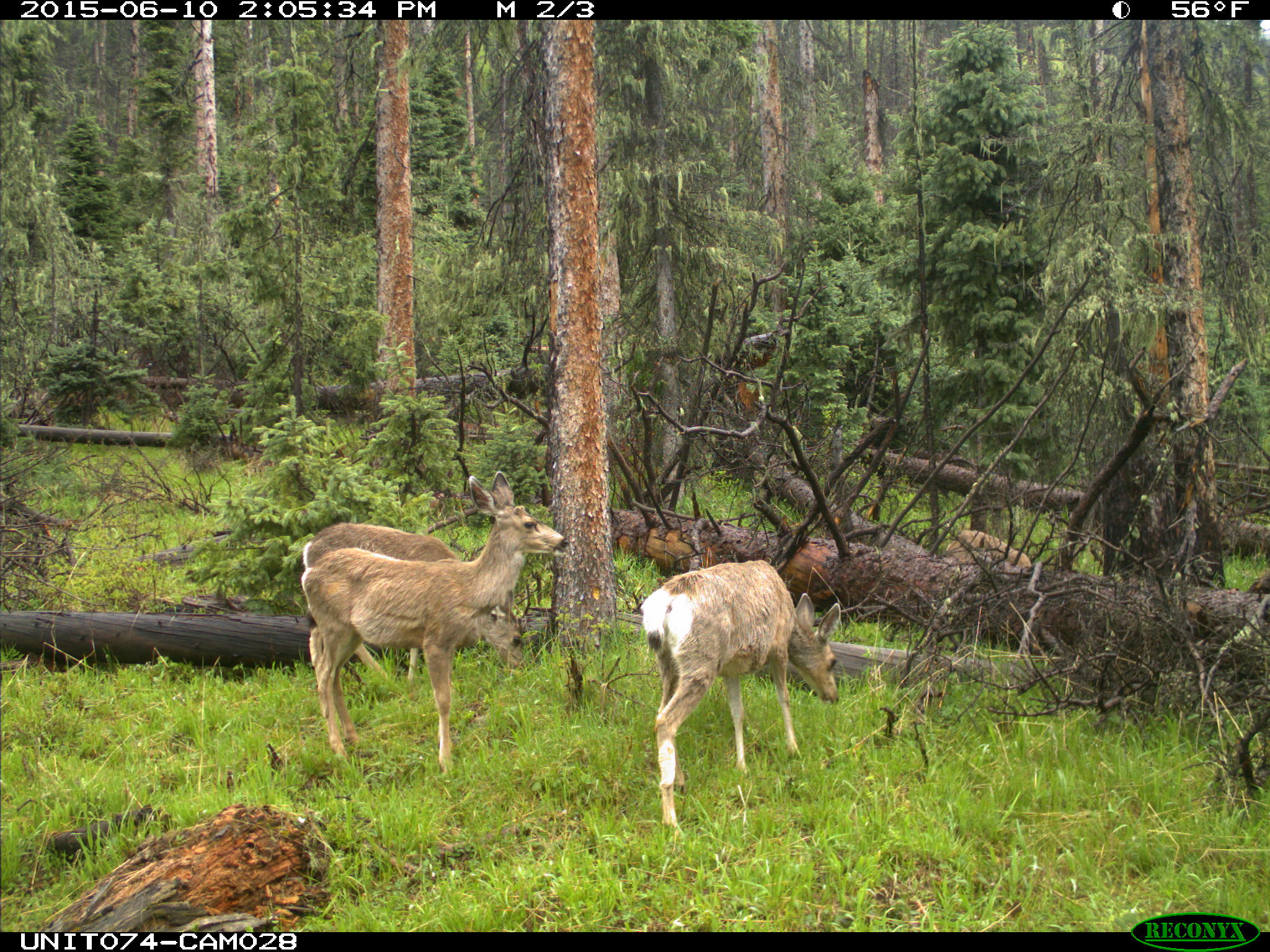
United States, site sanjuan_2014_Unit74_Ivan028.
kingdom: Animalia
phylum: Chordata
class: Mammalia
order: Artiodactyla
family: Cervidae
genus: Odocoileus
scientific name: Odocoileus hemionus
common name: mule deer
Odocoileus hemionus (mule deer).